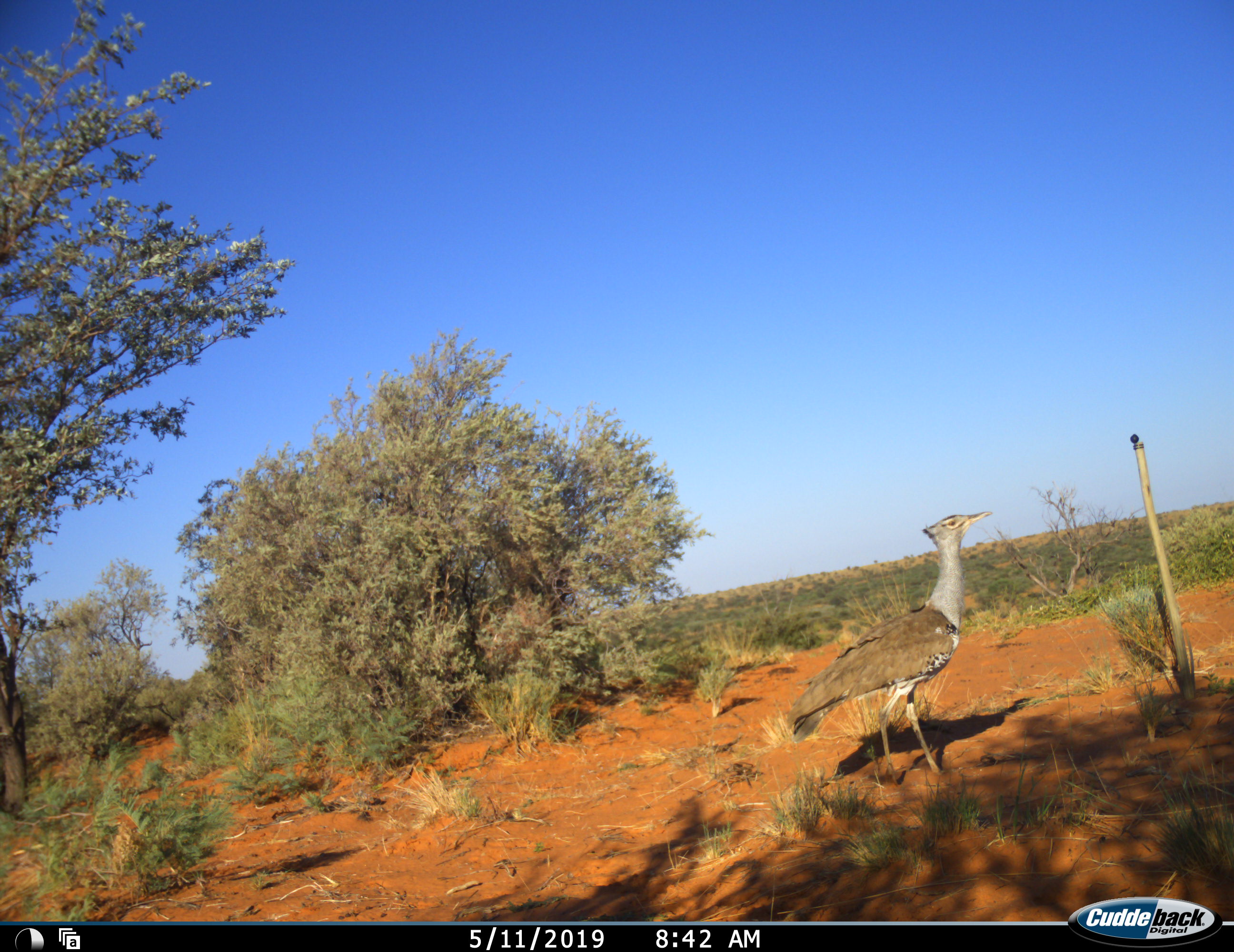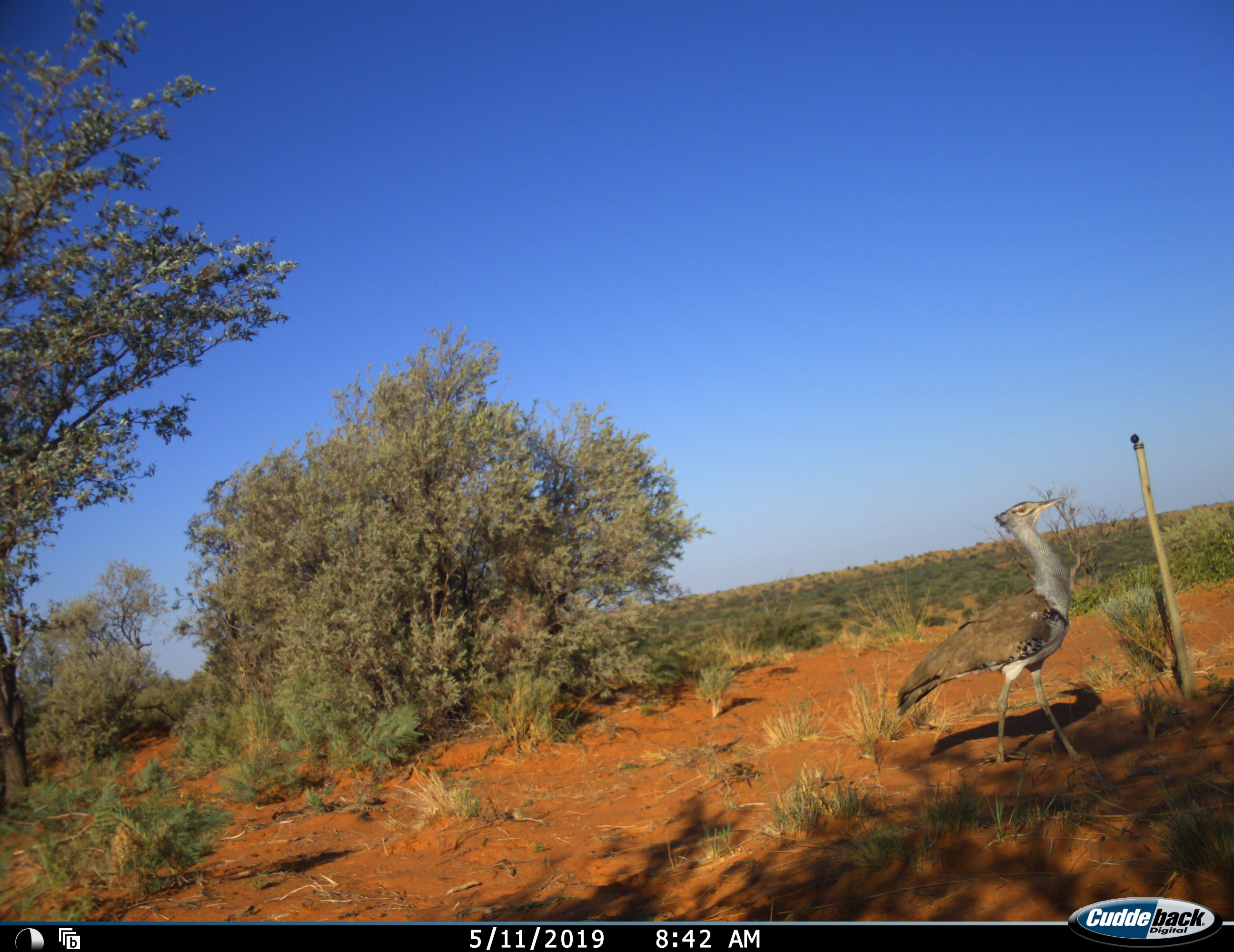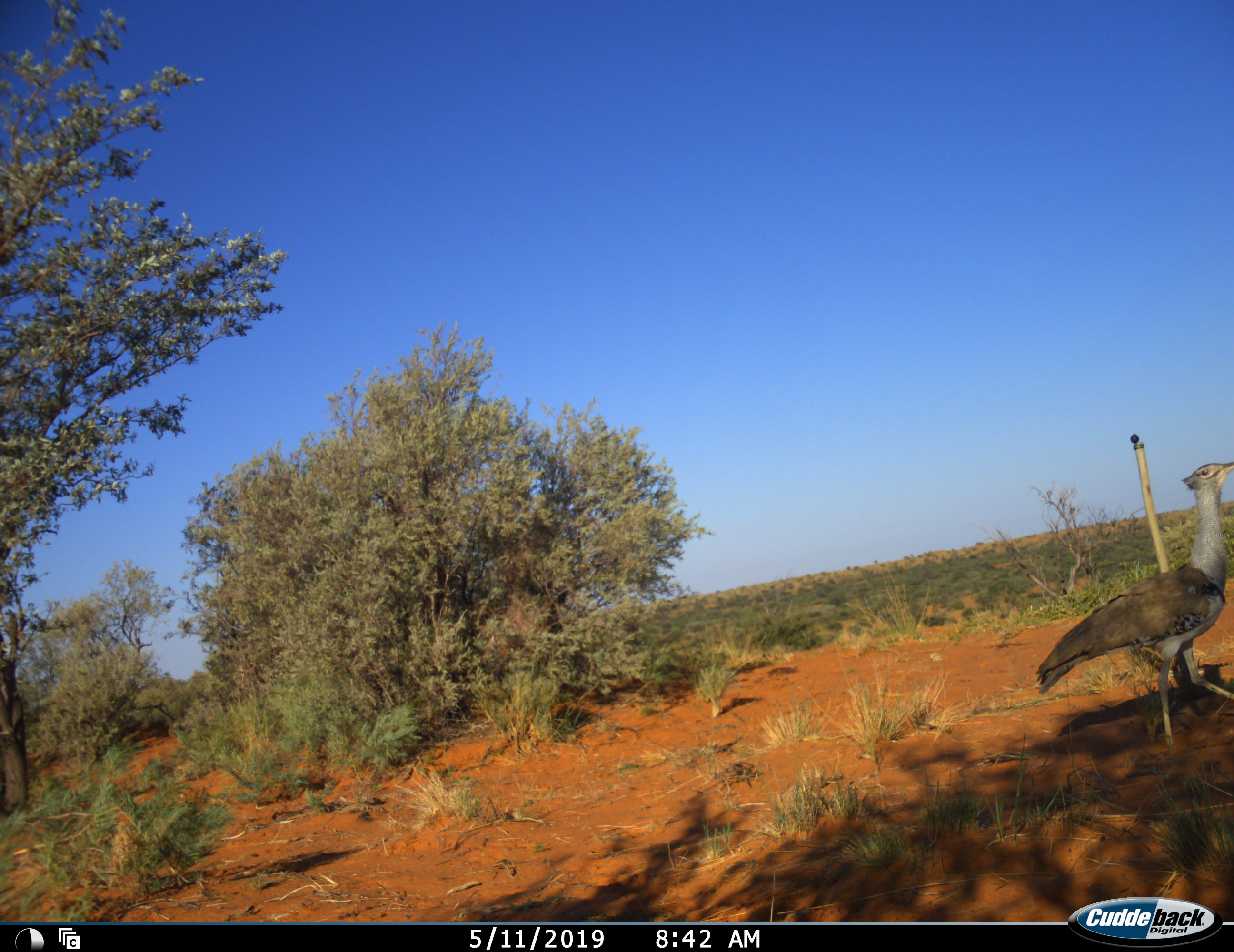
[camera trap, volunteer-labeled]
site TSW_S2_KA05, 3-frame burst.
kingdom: Animalia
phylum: Chordata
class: Aves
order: Otidiformes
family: Otididae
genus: Ardeotis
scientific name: Ardeotis kori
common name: kori bustard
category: bustardkori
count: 1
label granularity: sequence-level